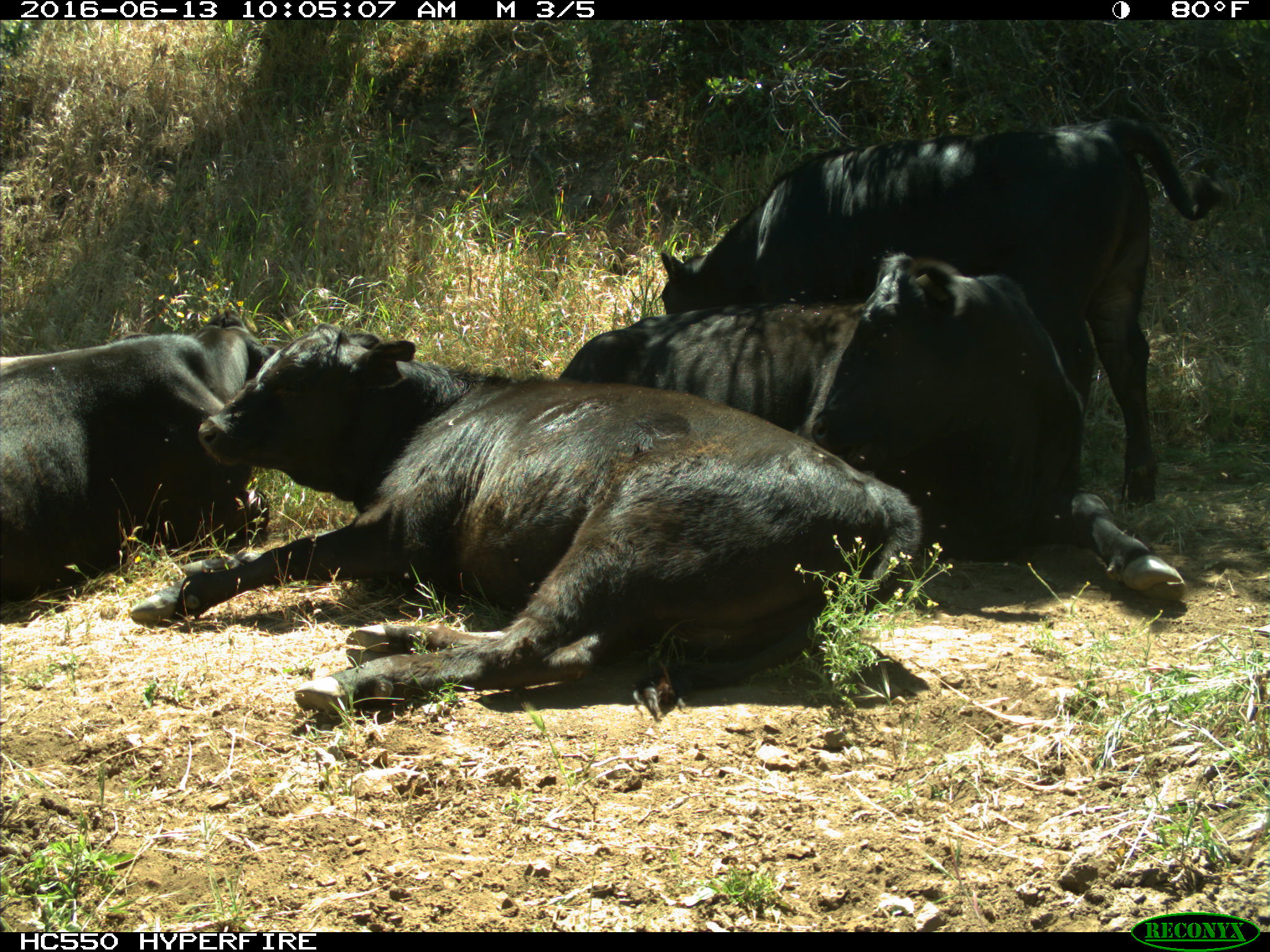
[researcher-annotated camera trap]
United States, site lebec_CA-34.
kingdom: Animalia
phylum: Chordata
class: Mammalia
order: Artiodactyla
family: Bovidae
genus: Bos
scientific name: Bos taurus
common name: domestic cow